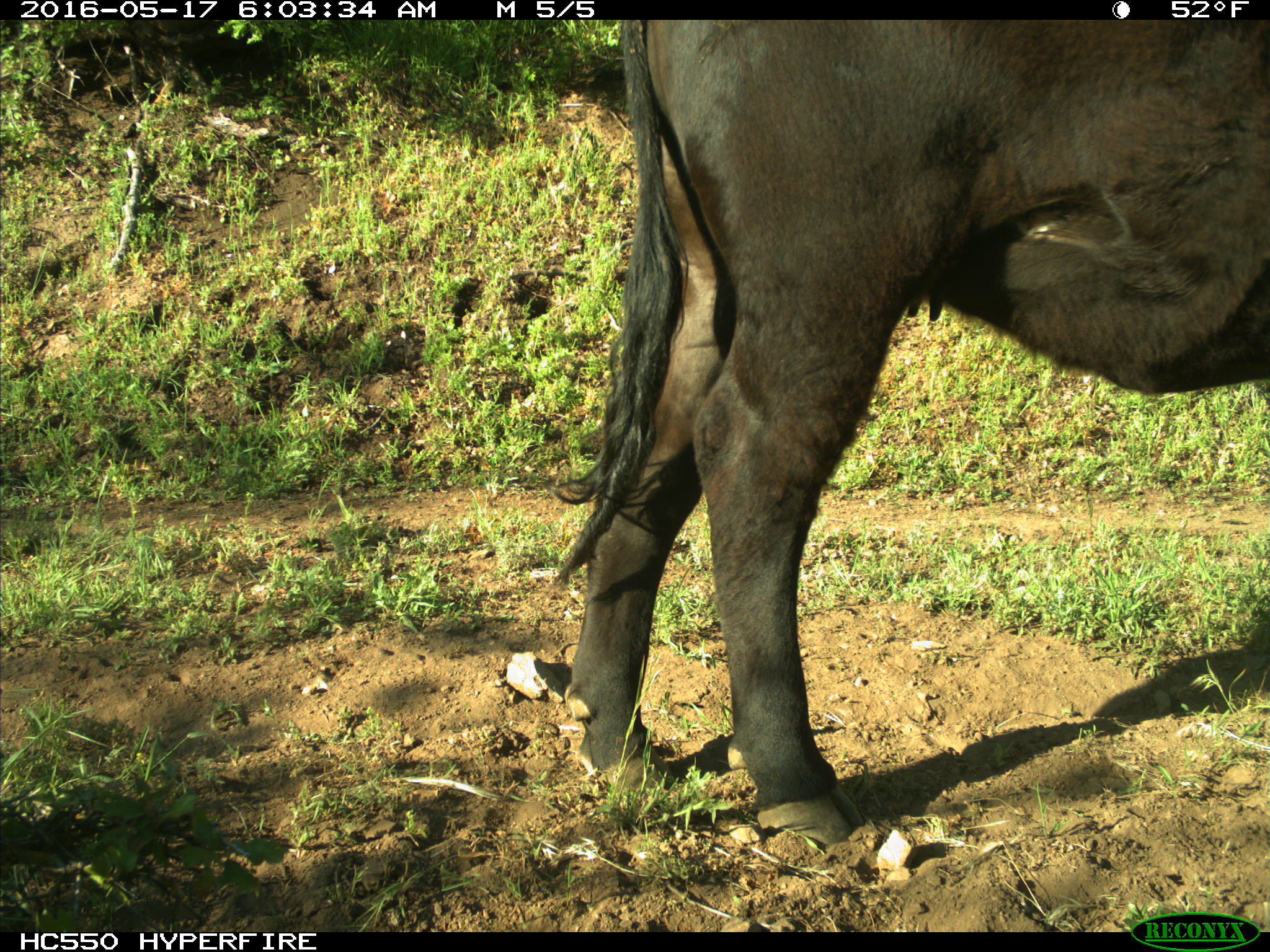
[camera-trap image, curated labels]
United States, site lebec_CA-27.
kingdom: Animalia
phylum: Chordata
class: Mammalia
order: Artiodactyla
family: Bovidae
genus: Bos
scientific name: Bos taurus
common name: domestic cow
Bos taurus (domestic cow).